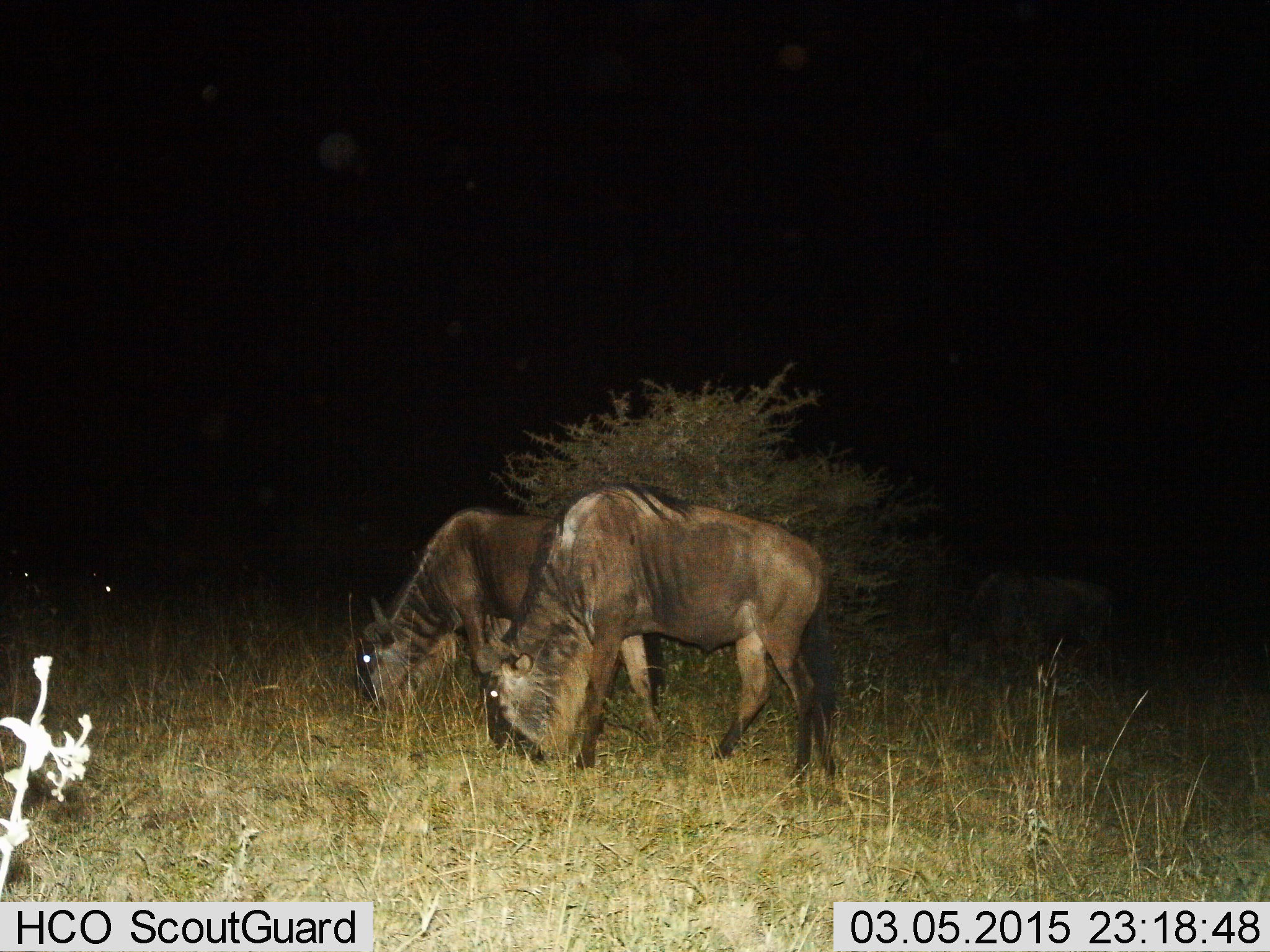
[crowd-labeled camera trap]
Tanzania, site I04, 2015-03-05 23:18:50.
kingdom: Animalia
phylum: Chordata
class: Mammalia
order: Artiodactyla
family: Bovidae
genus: Connochaetes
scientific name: Connochaetes taurinus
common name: blue wildebeest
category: wildebeest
Wildebeest (blue wildebeest) (Connochaetes taurinus), count 3. Behavior (volunteer vote fractions): standing 10%, resting 0%, moving 0%, interacting 0%. Young present (vote fraction): 0%. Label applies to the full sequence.